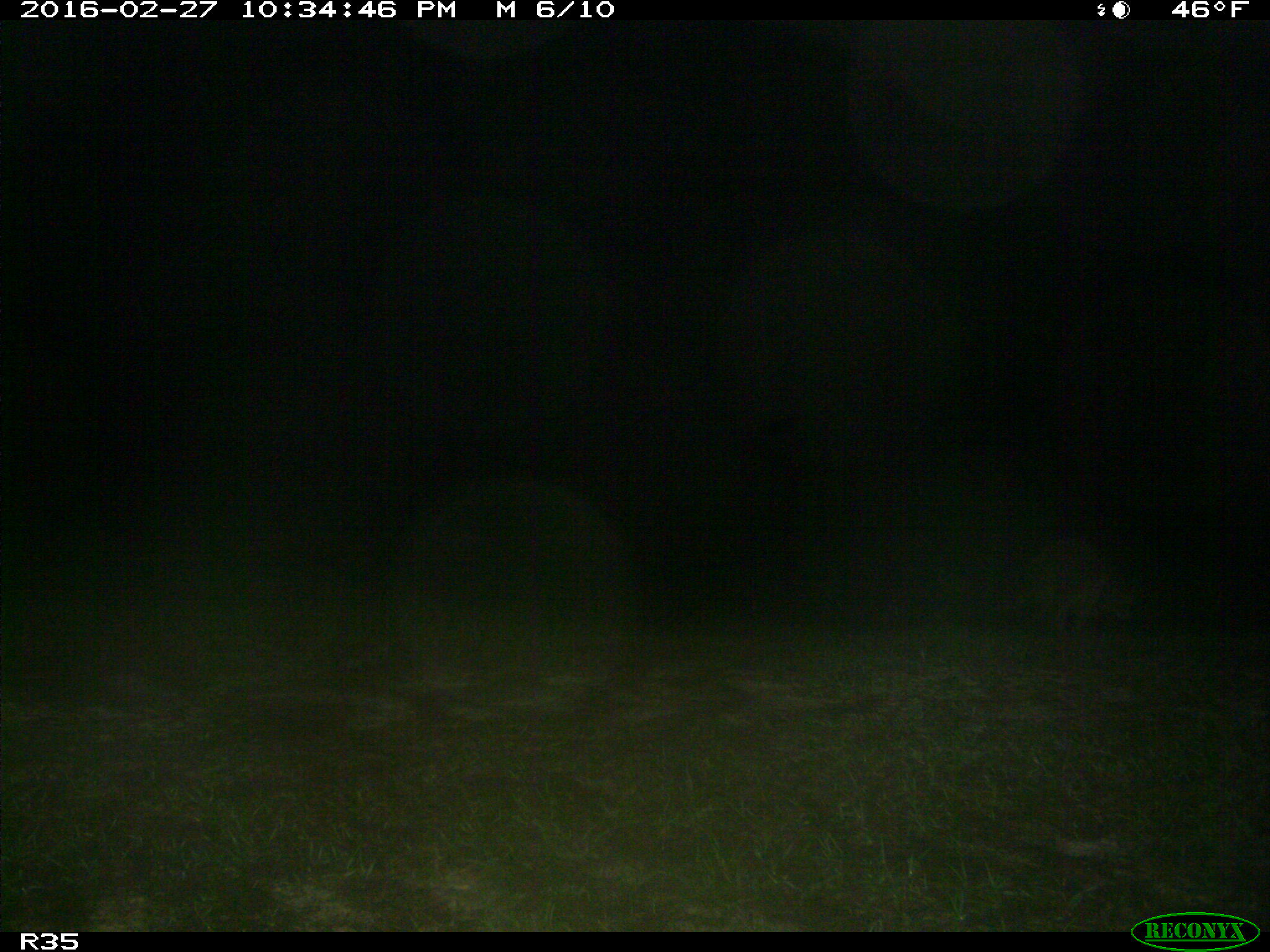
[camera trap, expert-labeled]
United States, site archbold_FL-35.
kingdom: Animalia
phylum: Chordata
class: Mammalia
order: Carnivora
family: Procyonidae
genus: Procyon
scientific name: Procyon lotor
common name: common raccoon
Procyon lotor (common raccoon).